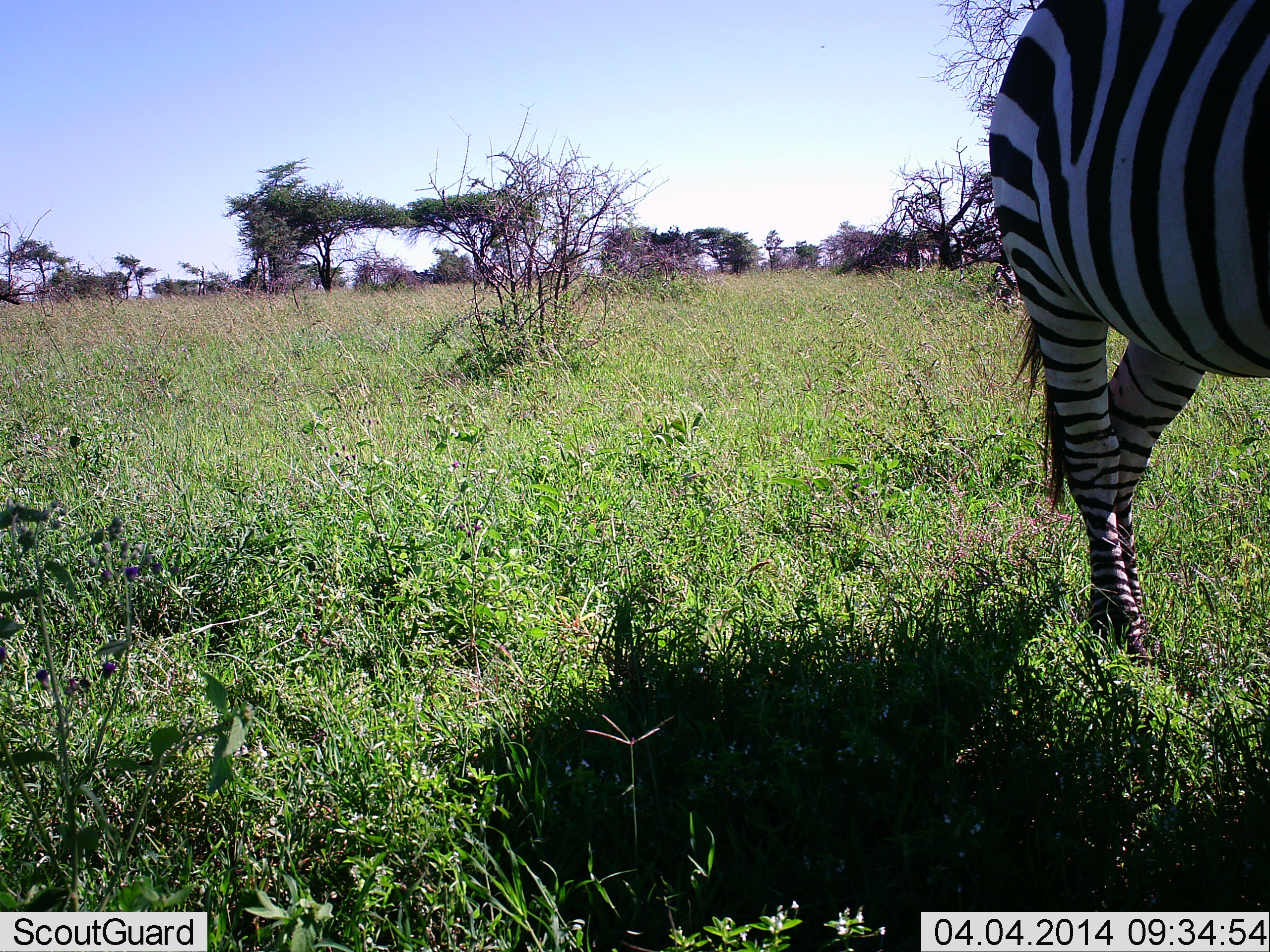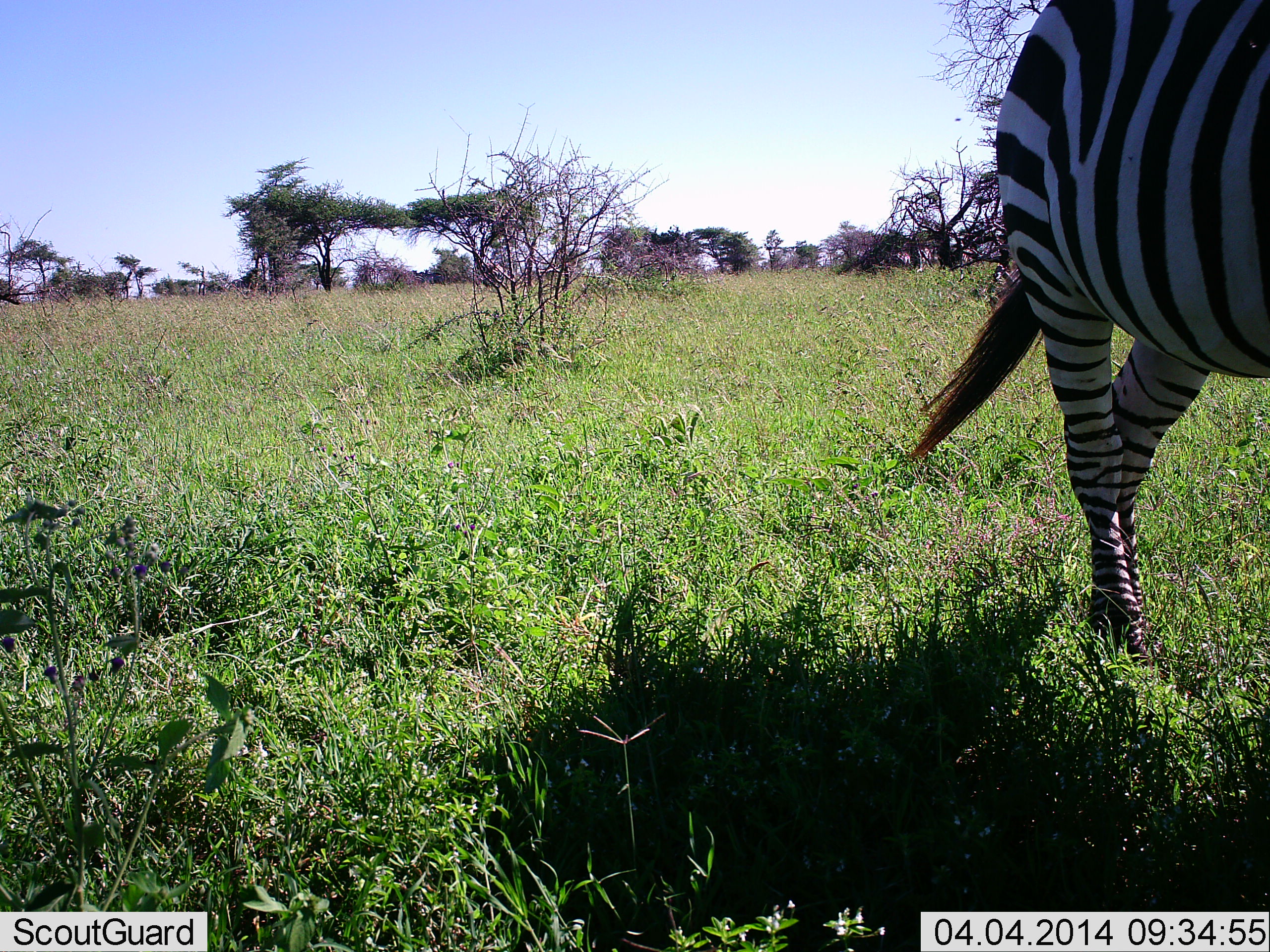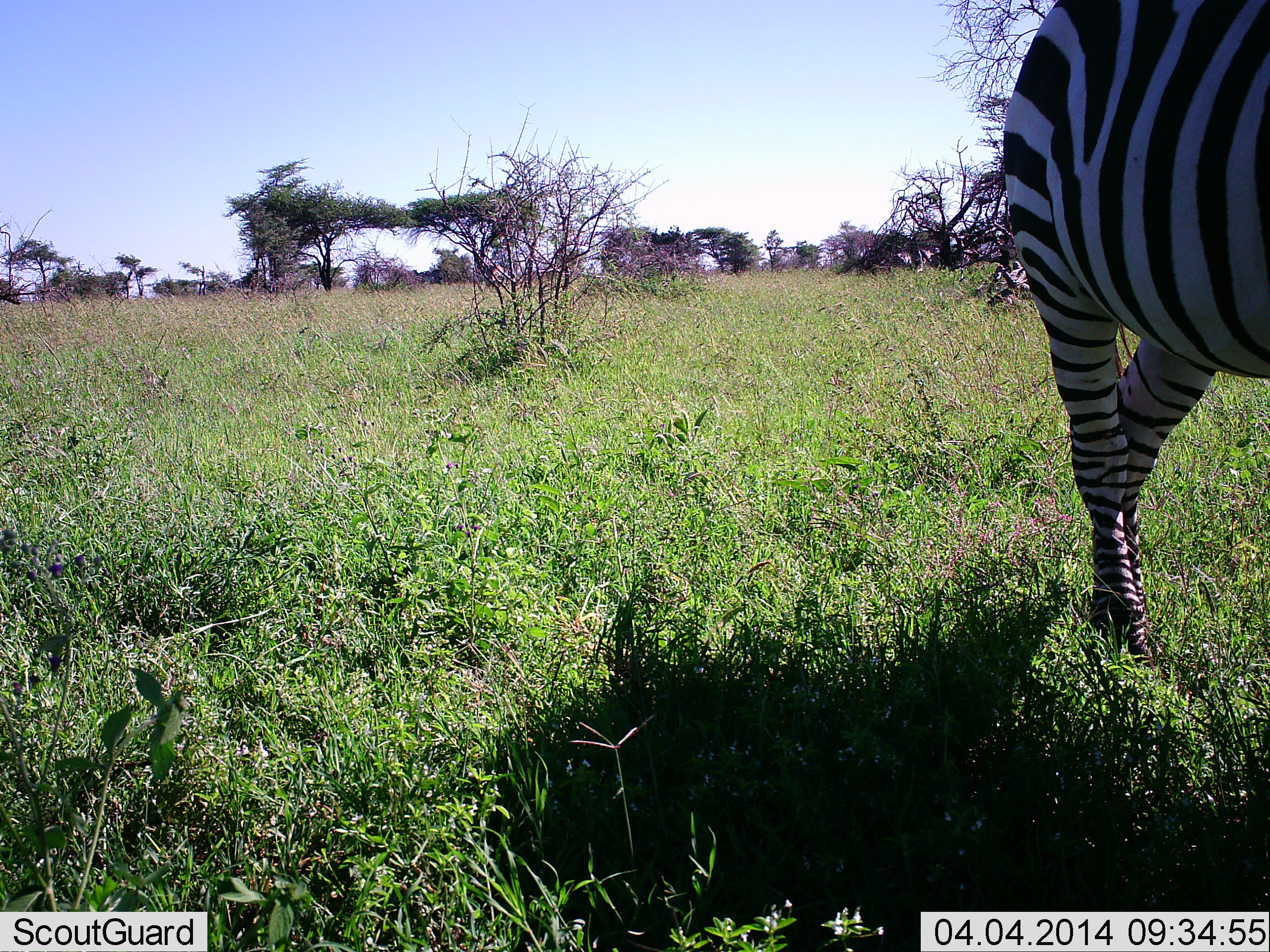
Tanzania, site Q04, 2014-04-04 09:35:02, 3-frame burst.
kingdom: Animalia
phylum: Chordata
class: Mammalia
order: Perissodactyla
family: Equidae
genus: Equus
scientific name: Equus quagga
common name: plains zebra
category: zebra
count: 1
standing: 100%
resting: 10%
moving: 0%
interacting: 0%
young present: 0%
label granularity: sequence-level